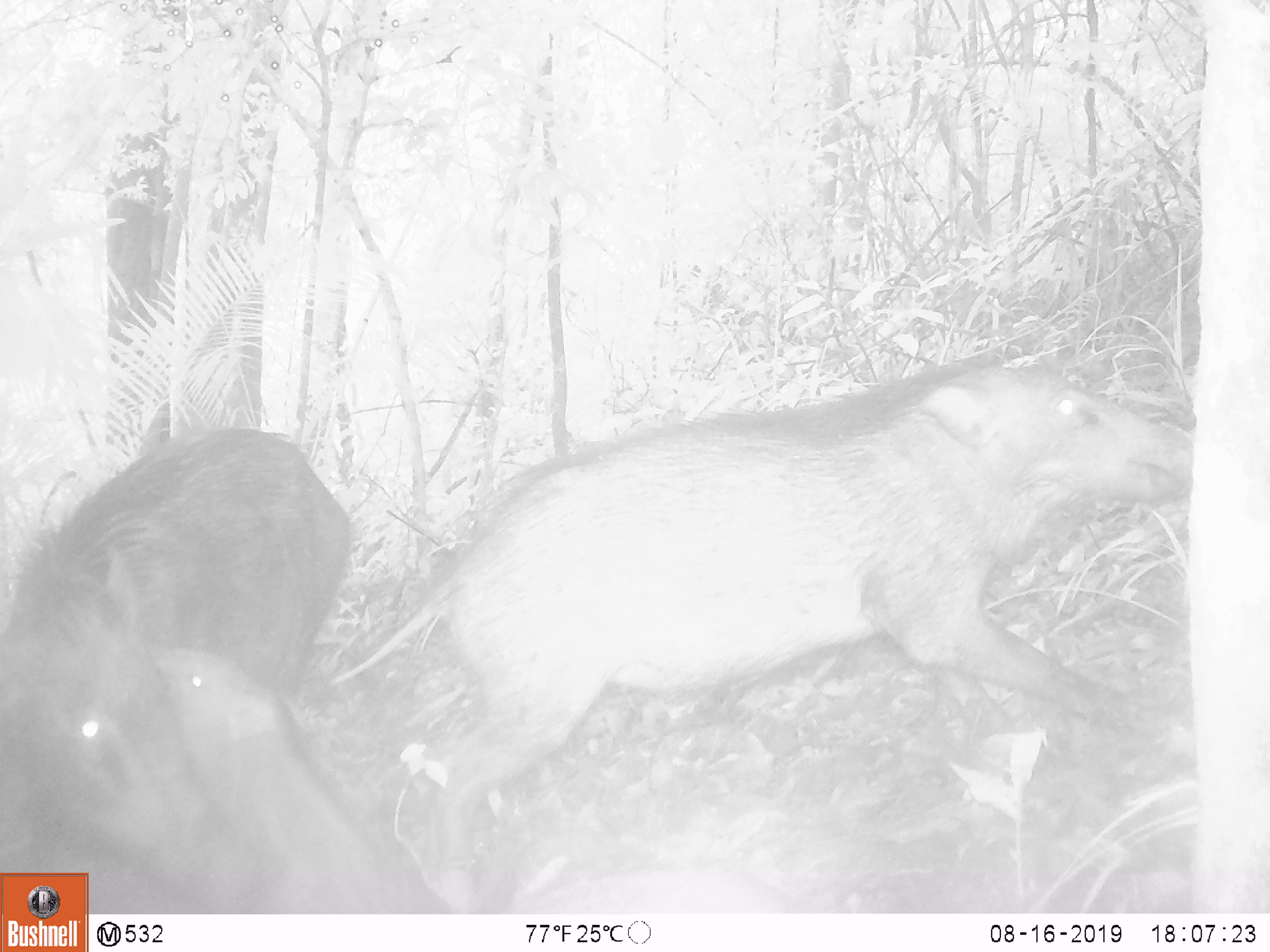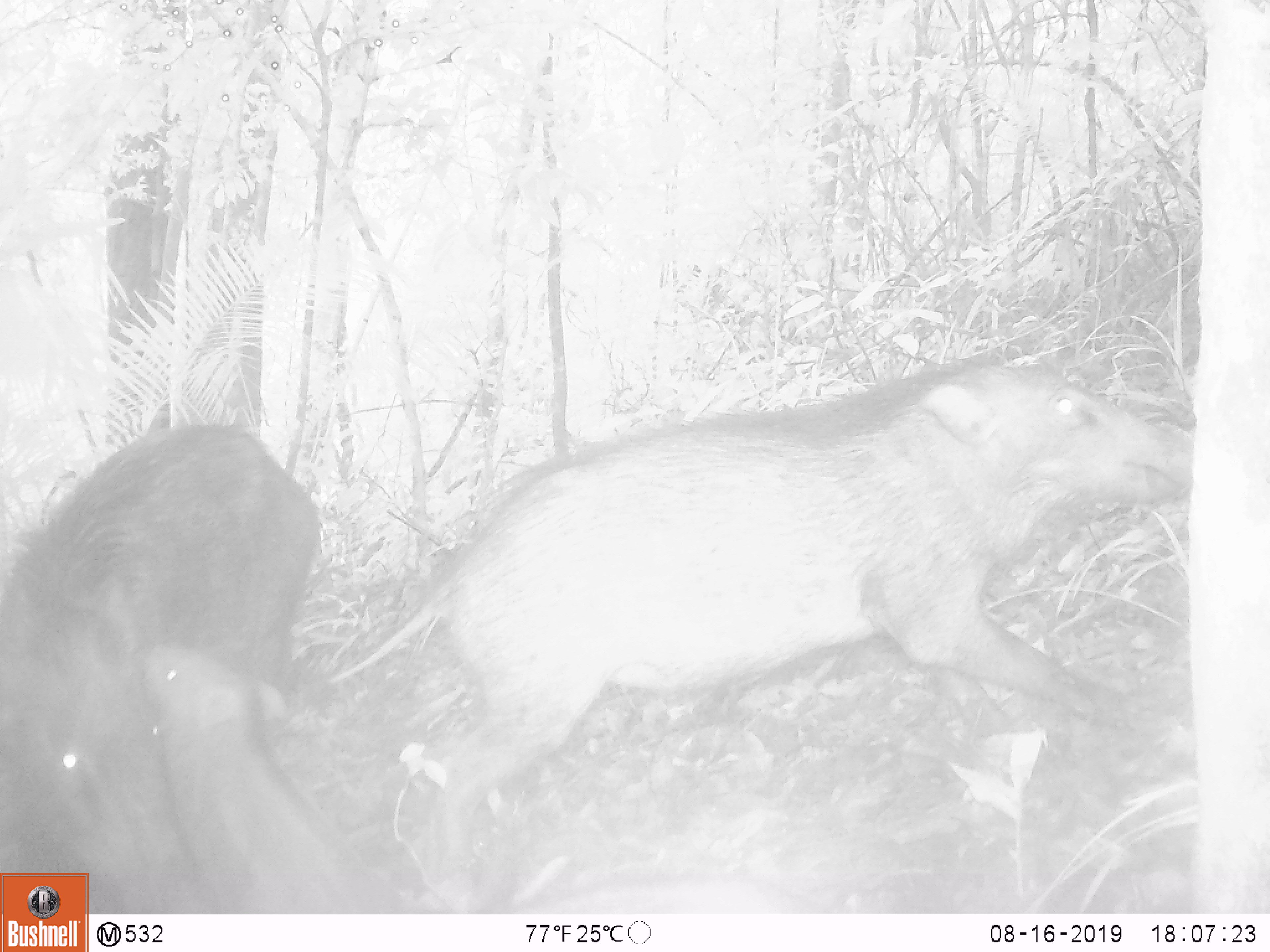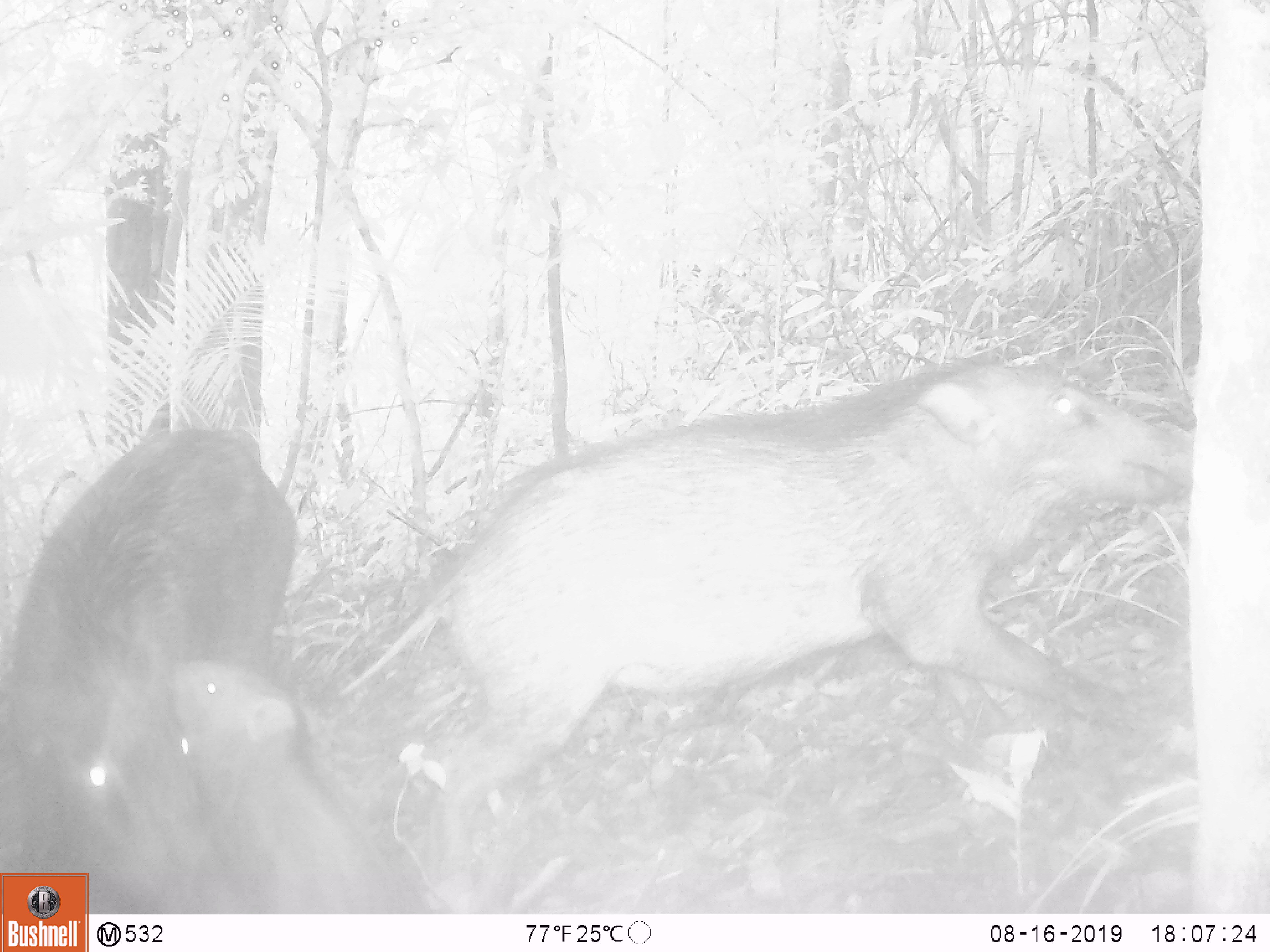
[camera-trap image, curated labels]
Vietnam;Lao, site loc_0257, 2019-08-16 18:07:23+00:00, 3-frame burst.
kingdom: Animalia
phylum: Chordata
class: Mammalia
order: Artiodactyla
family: Suidae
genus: Sus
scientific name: Sus scrofa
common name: eurasian wild pig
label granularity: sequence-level